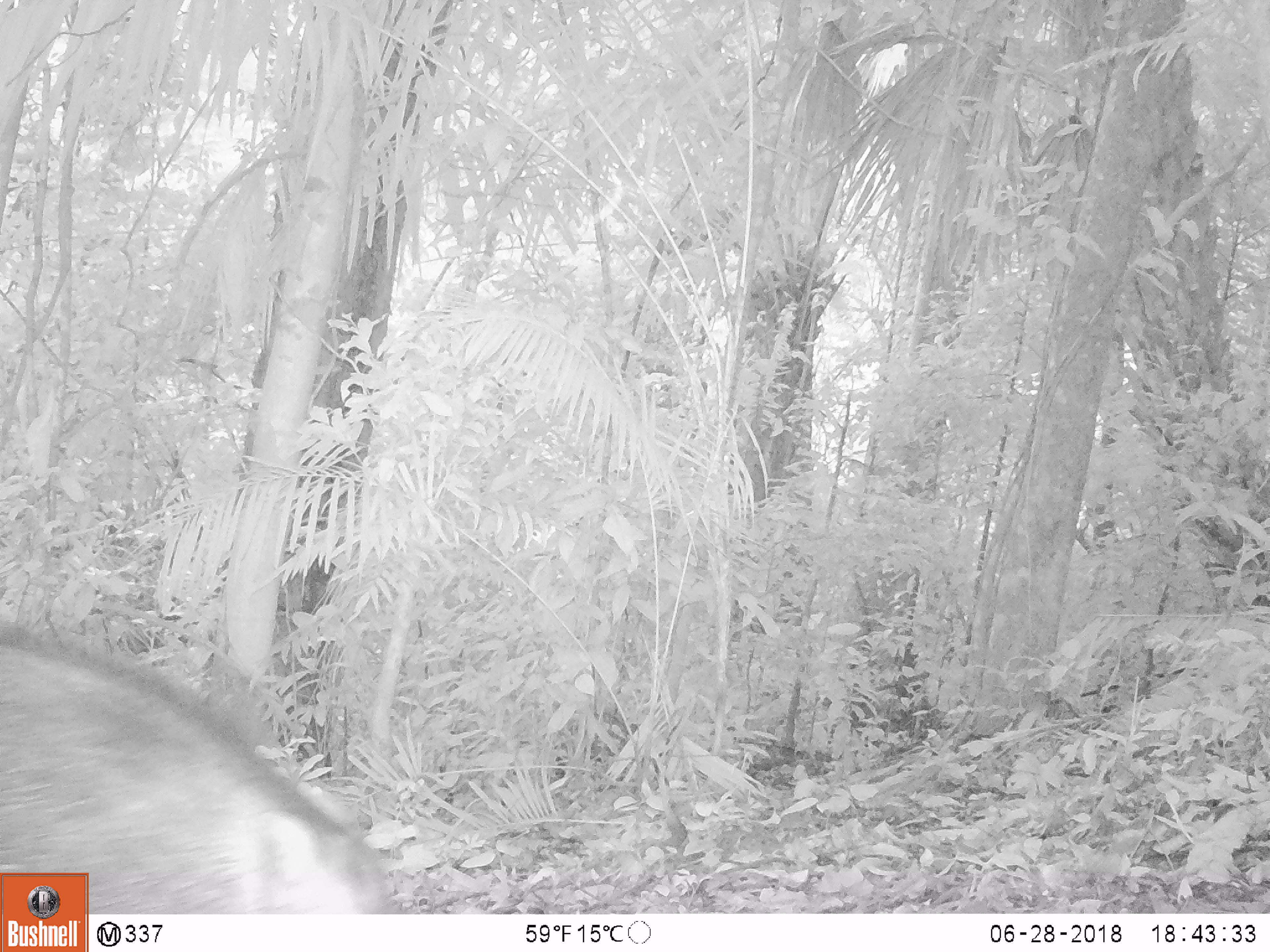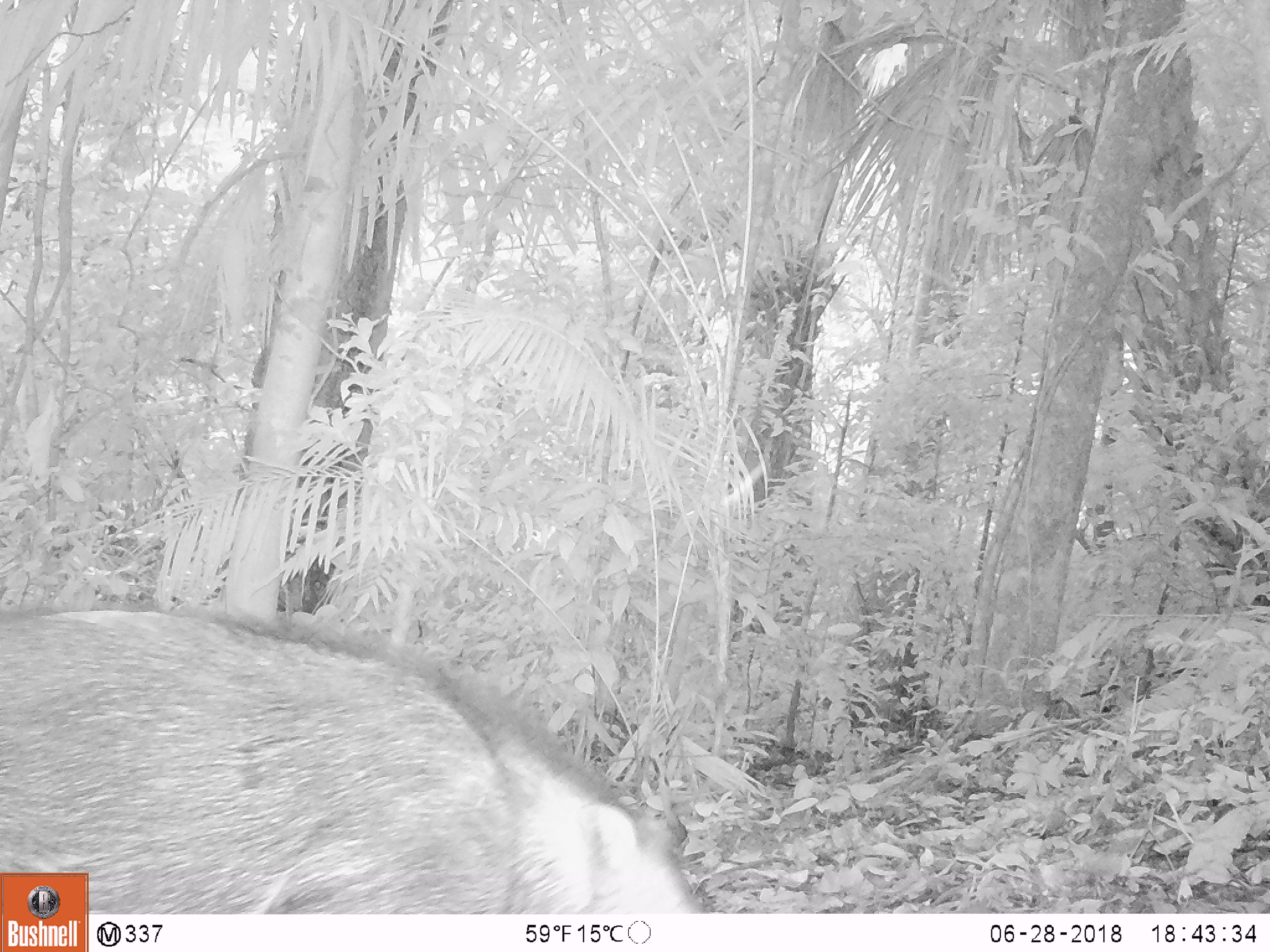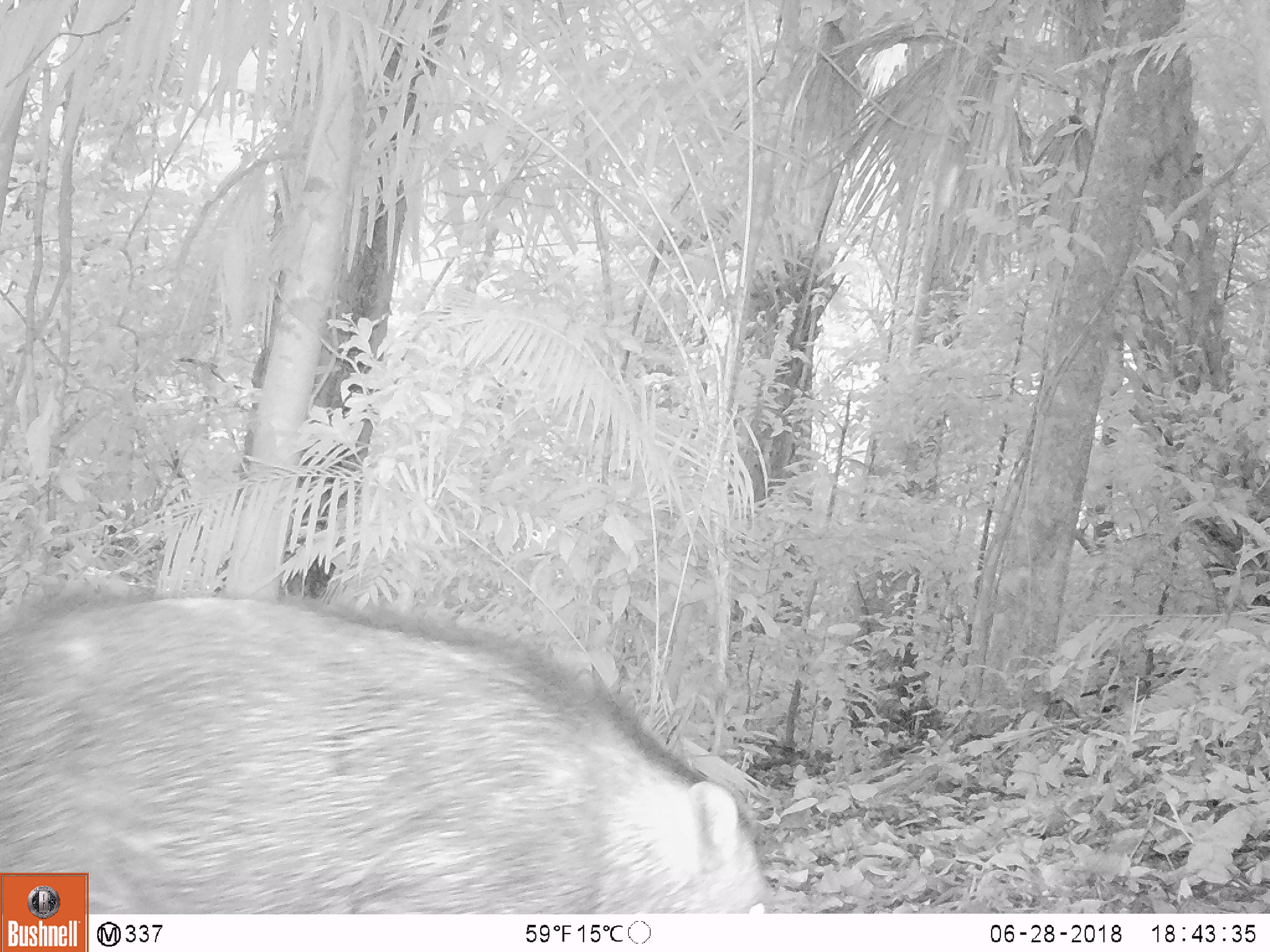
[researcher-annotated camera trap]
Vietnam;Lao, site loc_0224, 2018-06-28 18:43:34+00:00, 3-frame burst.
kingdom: Animalia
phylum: Chordata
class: Mammalia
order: Artiodactyla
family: Suidae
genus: Sus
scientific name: Sus scrofa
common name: eurasian wild pig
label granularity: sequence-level